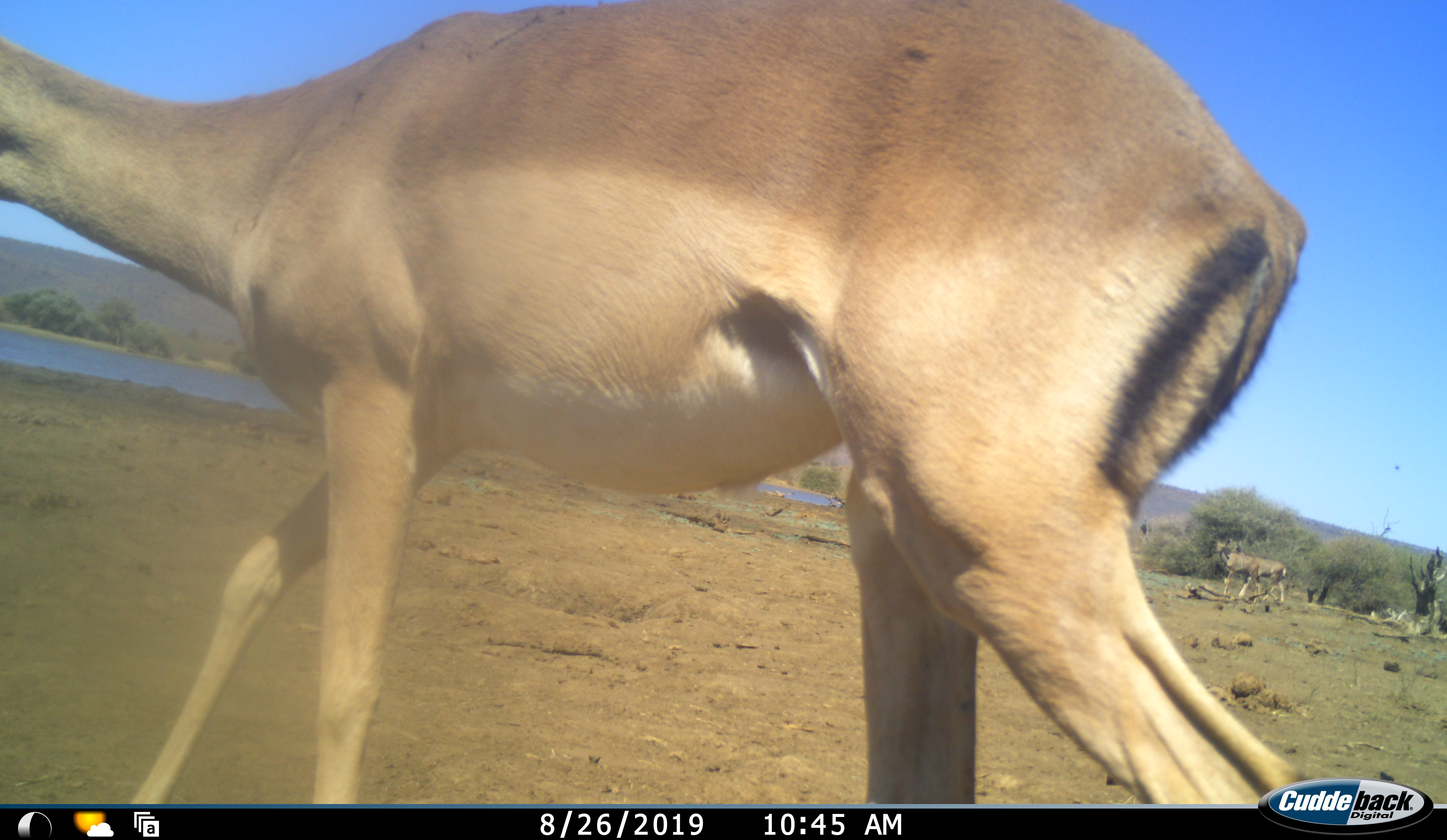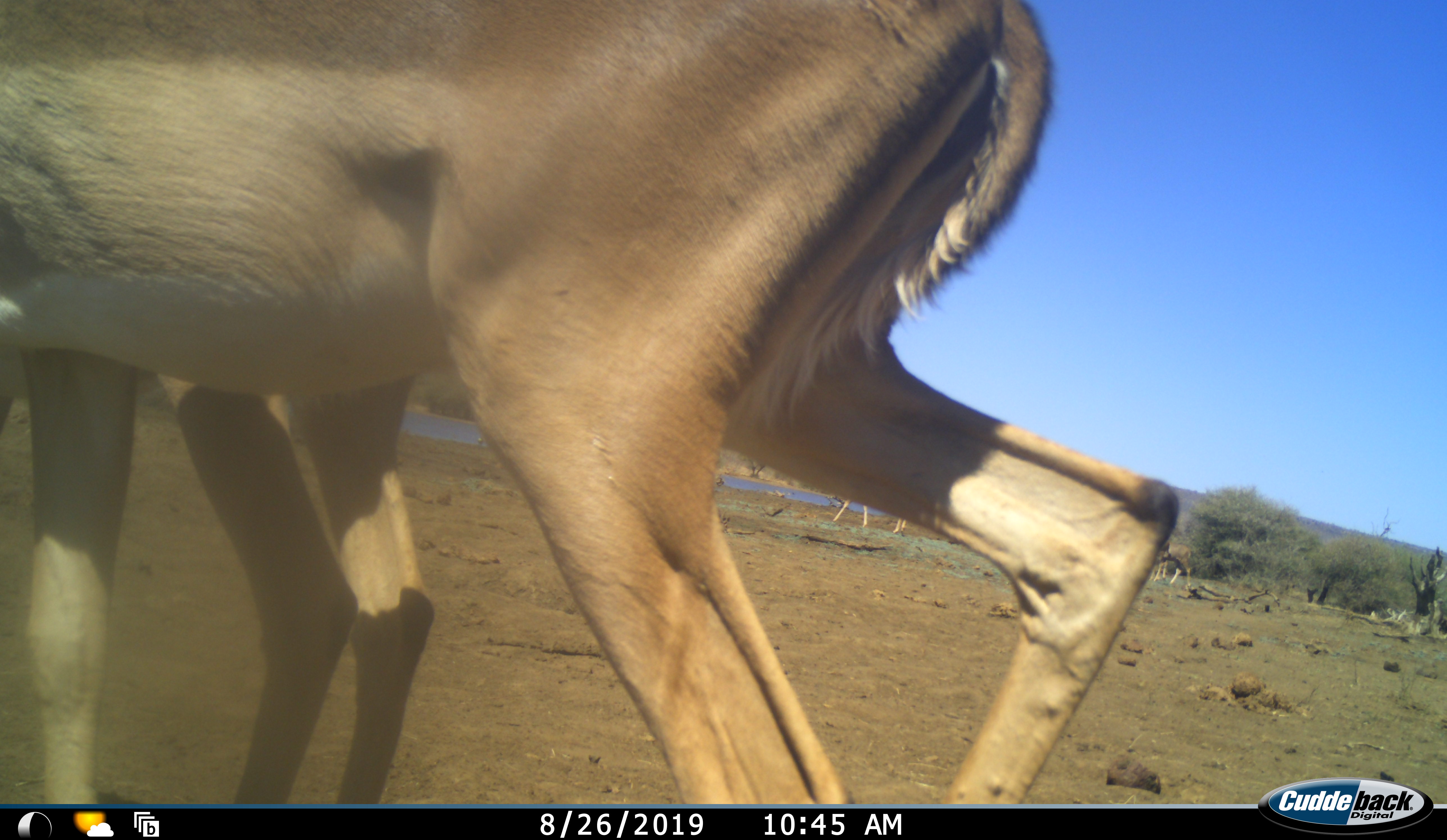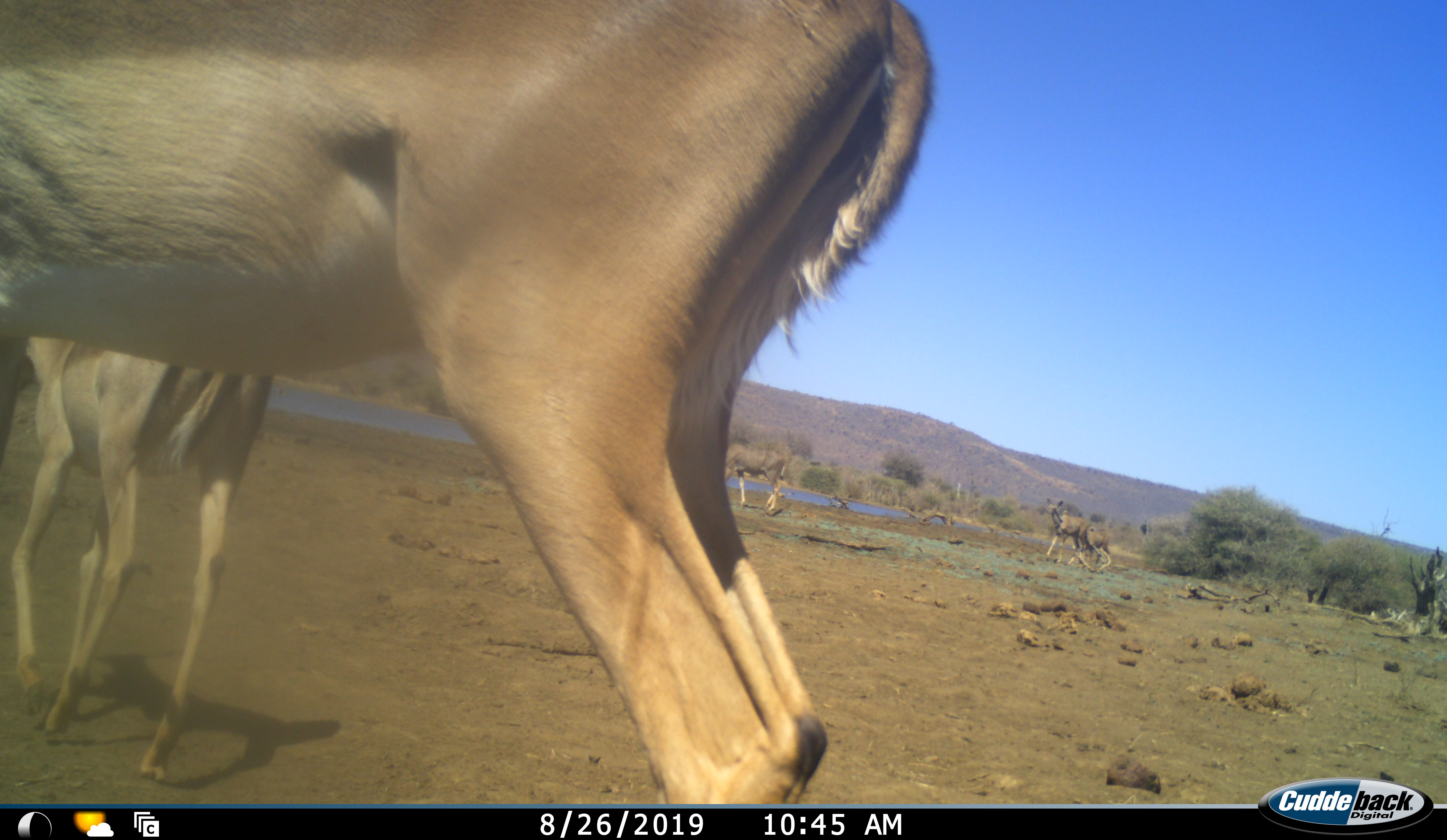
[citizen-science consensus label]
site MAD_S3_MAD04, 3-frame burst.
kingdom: Animalia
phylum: Chordata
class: Mammalia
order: Artiodactyla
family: Bovidae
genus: Aepyceros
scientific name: Aepyceros melampus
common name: impala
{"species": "impala (Aepyceros melampus)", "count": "5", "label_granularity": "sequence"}